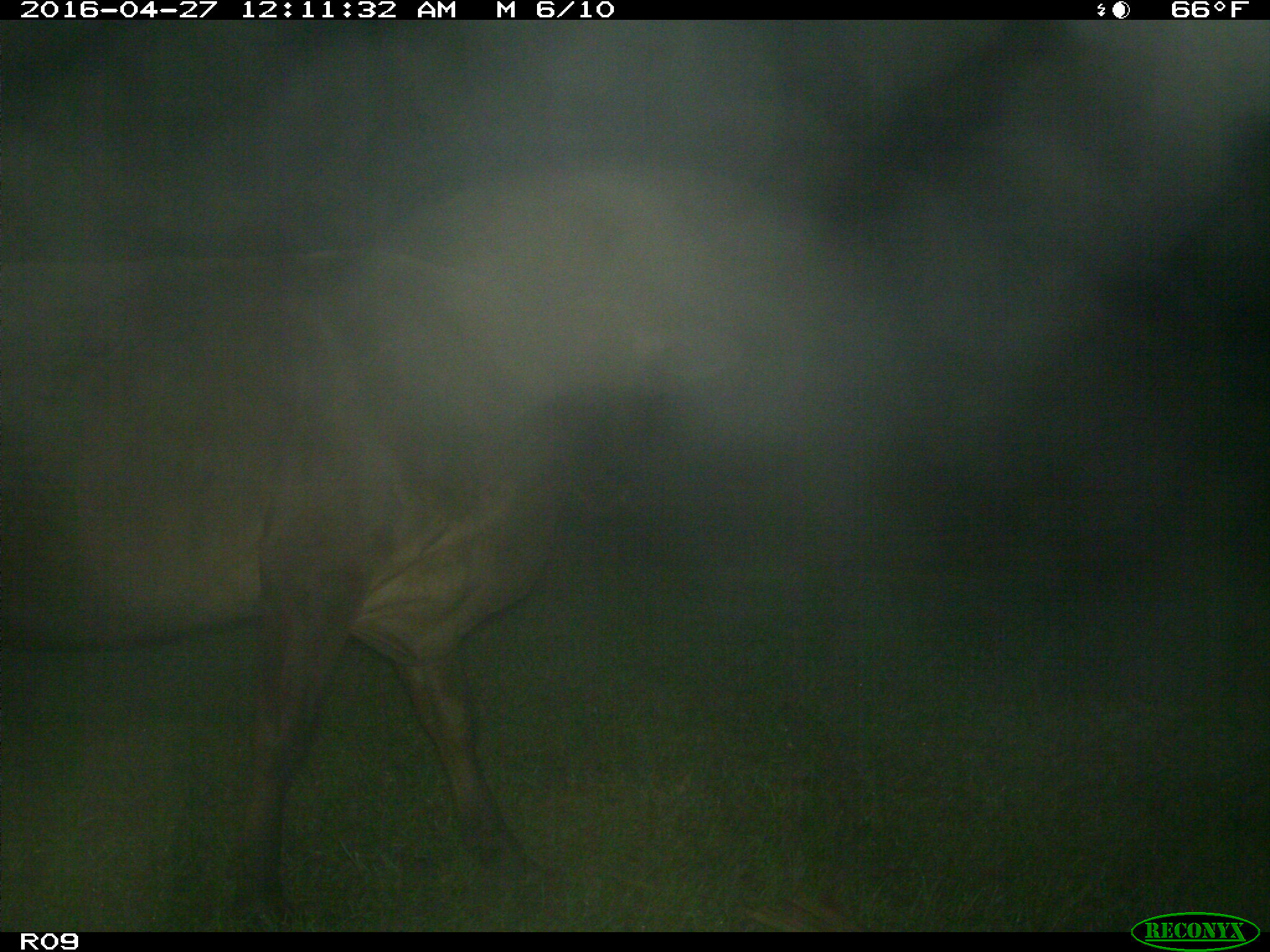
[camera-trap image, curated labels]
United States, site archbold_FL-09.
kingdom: Animalia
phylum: Chordata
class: Mammalia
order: Artiodactyla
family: Bovidae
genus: Bos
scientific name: Bos taurus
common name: domestic cow